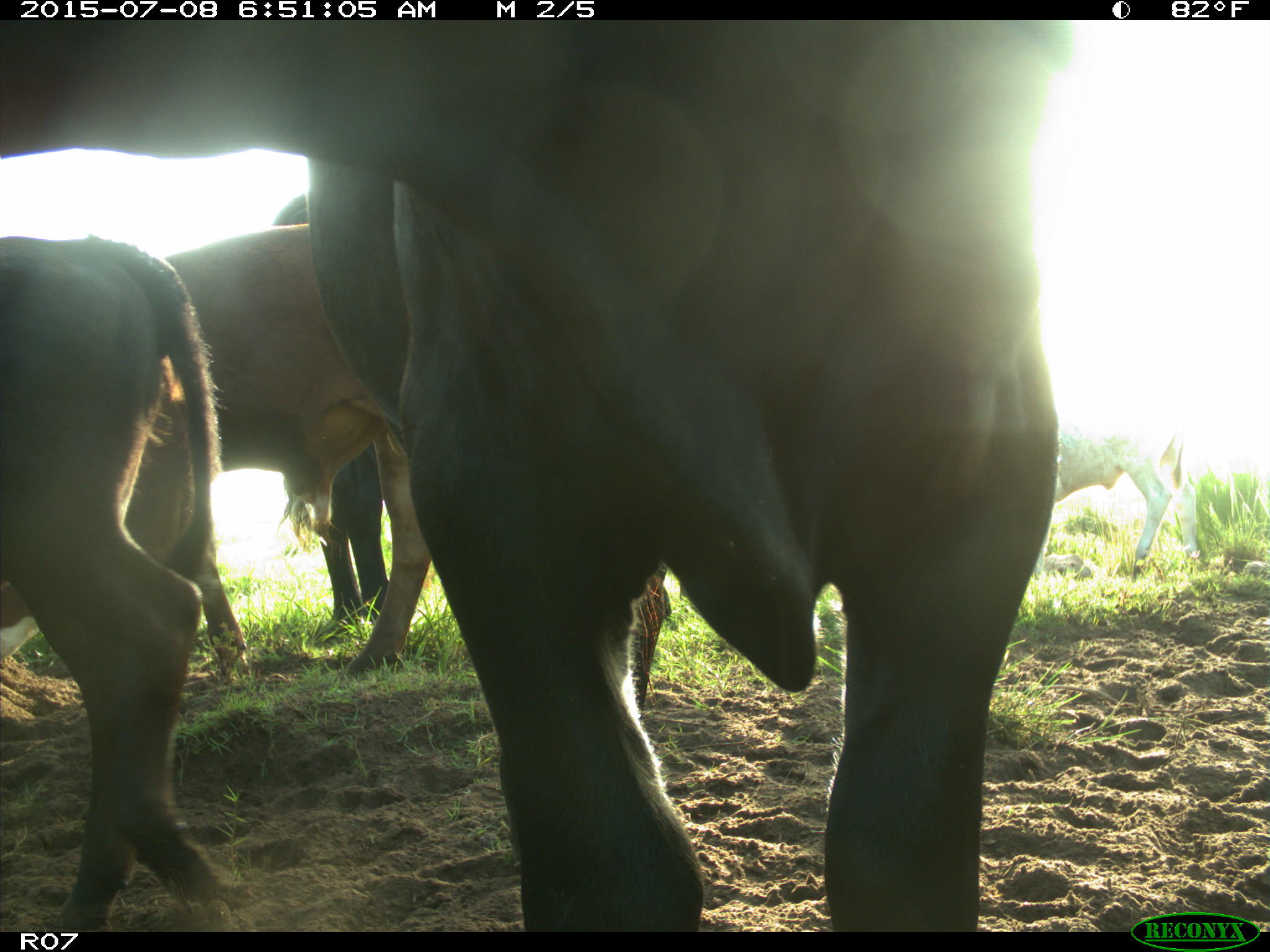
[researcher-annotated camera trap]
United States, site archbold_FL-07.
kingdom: Animalia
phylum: Chordata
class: Mammalia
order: Artiodactyla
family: Bovidae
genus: Bos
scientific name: Bos taurus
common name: domestic cow